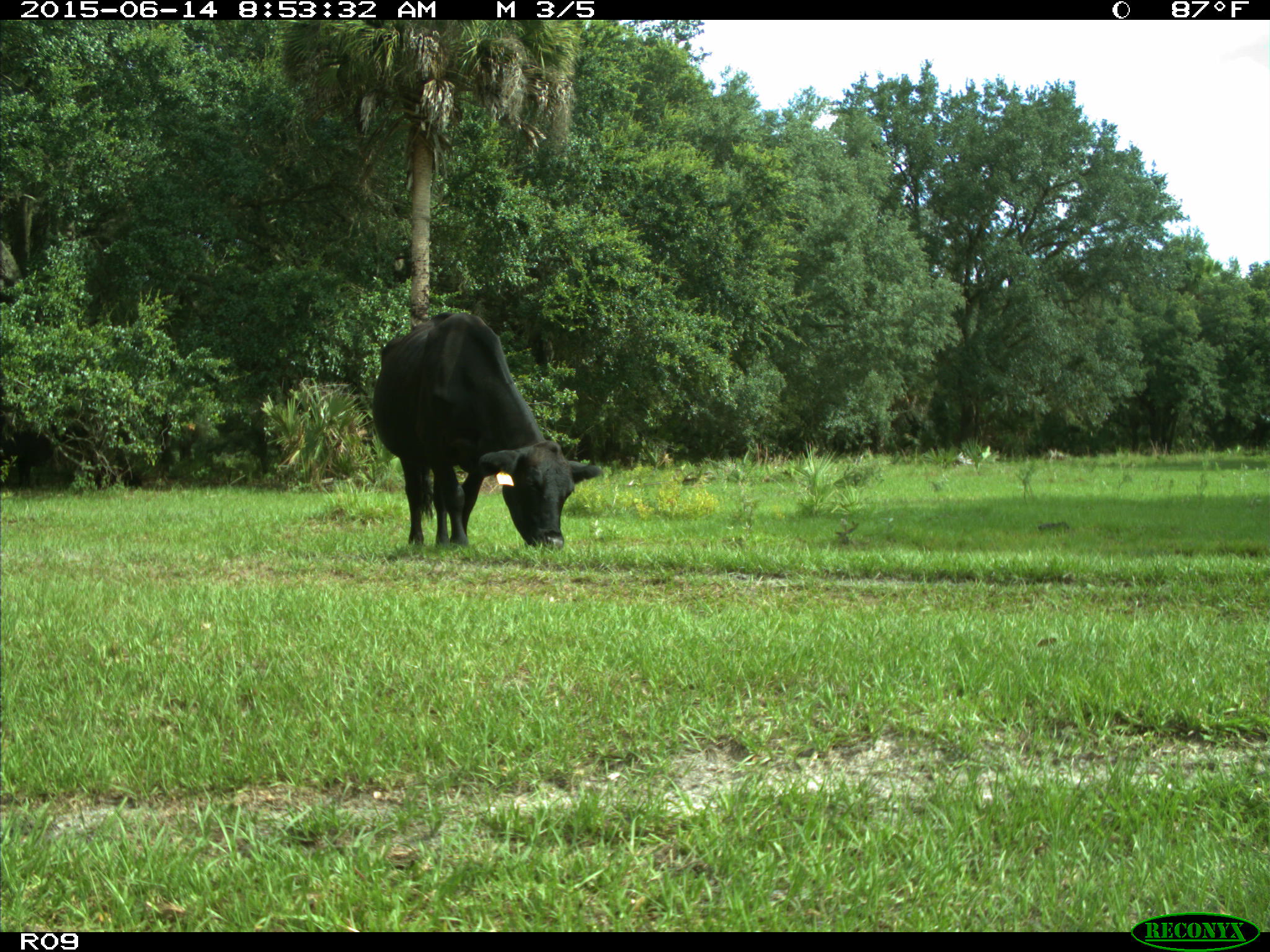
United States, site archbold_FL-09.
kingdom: Animalia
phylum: Chordata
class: Mammalia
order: Artiodactyla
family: Bovidae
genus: Bos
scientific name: Bos taurus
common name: domestic cow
Bos taurus (domestic cow).